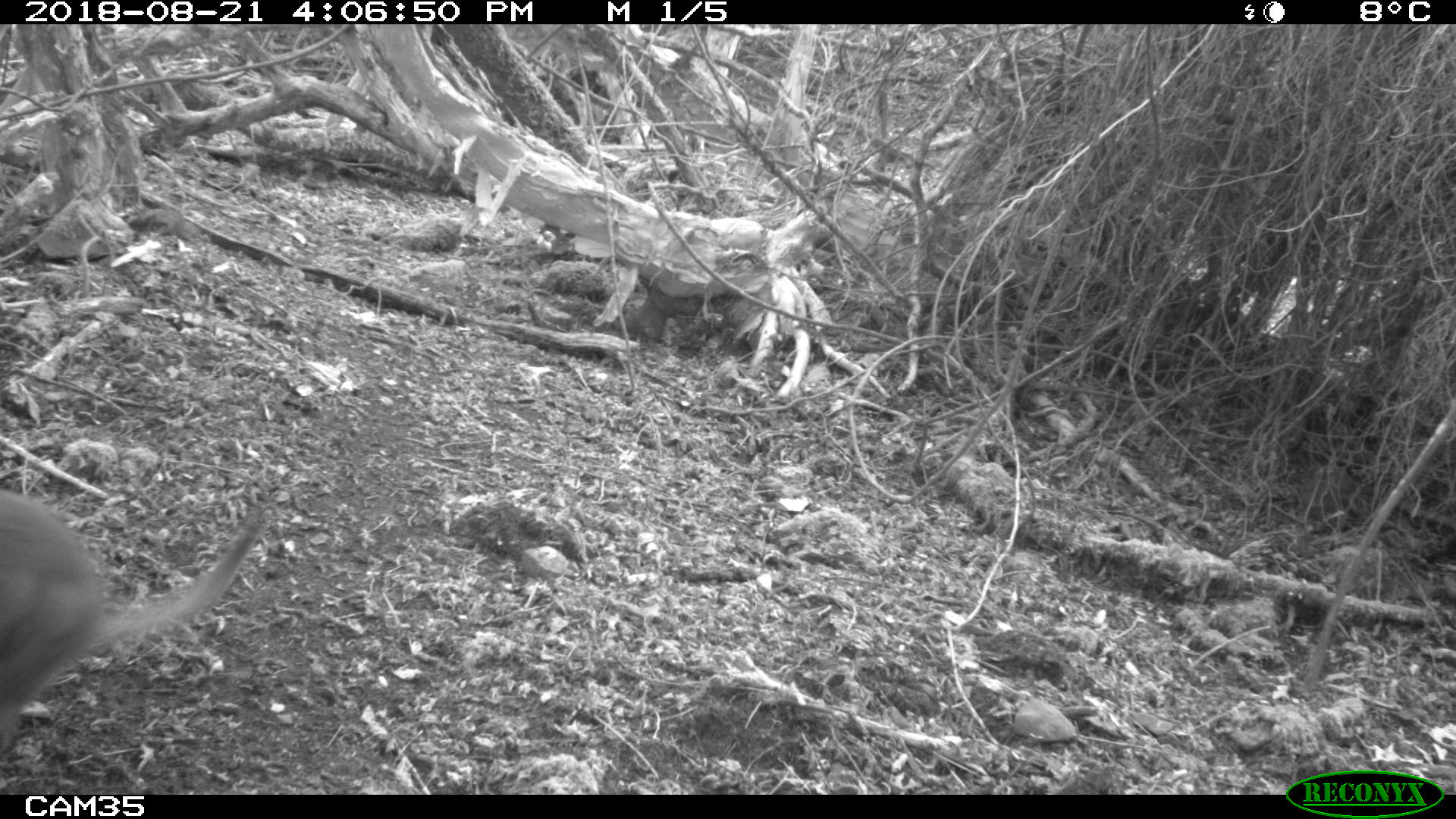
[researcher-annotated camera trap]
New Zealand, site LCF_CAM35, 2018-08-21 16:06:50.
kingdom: Animalia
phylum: Chordata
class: Mammalia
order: Diprotodontia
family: Macropodidae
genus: Notamacropus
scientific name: Notamacropus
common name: wallaby